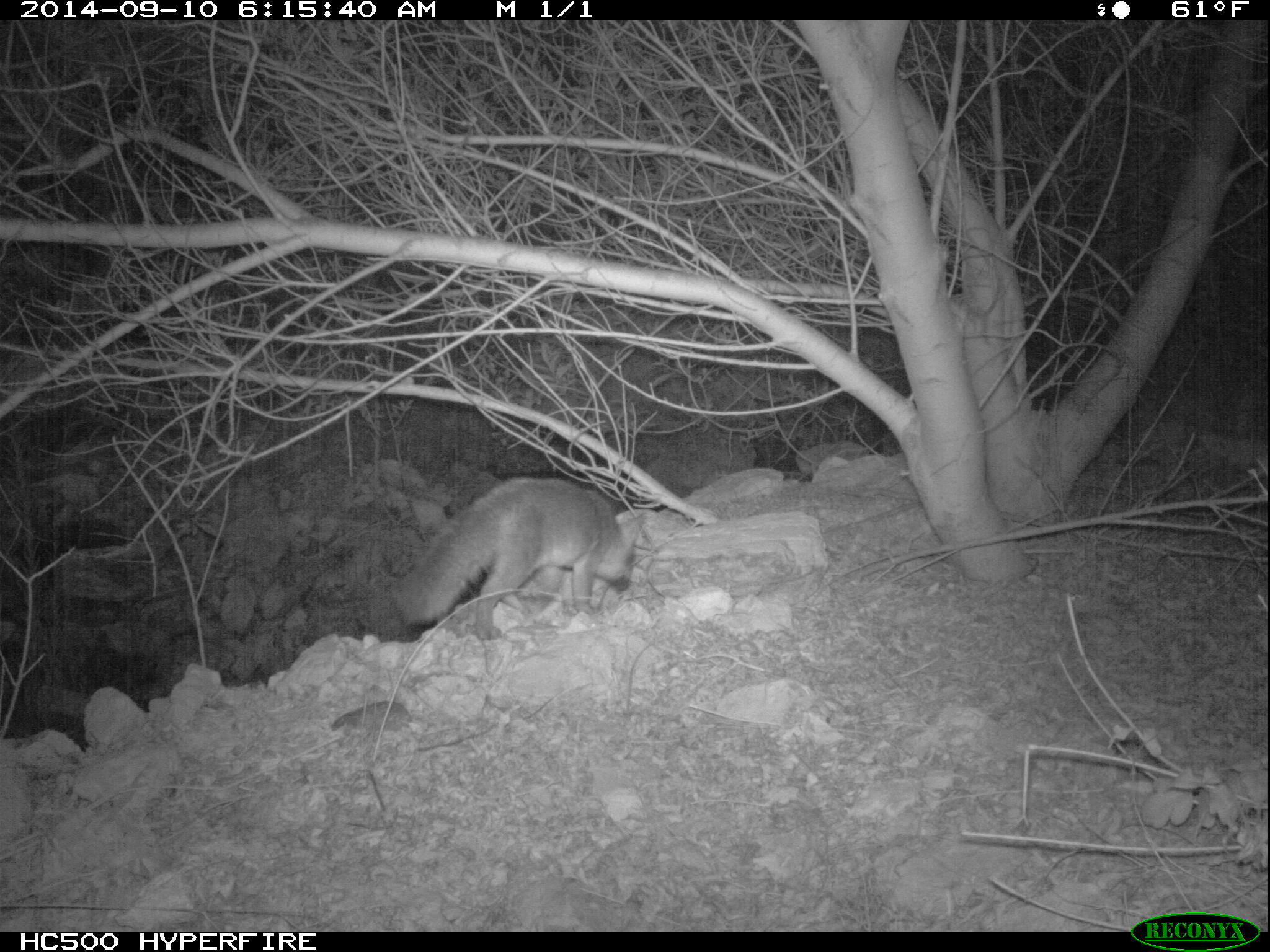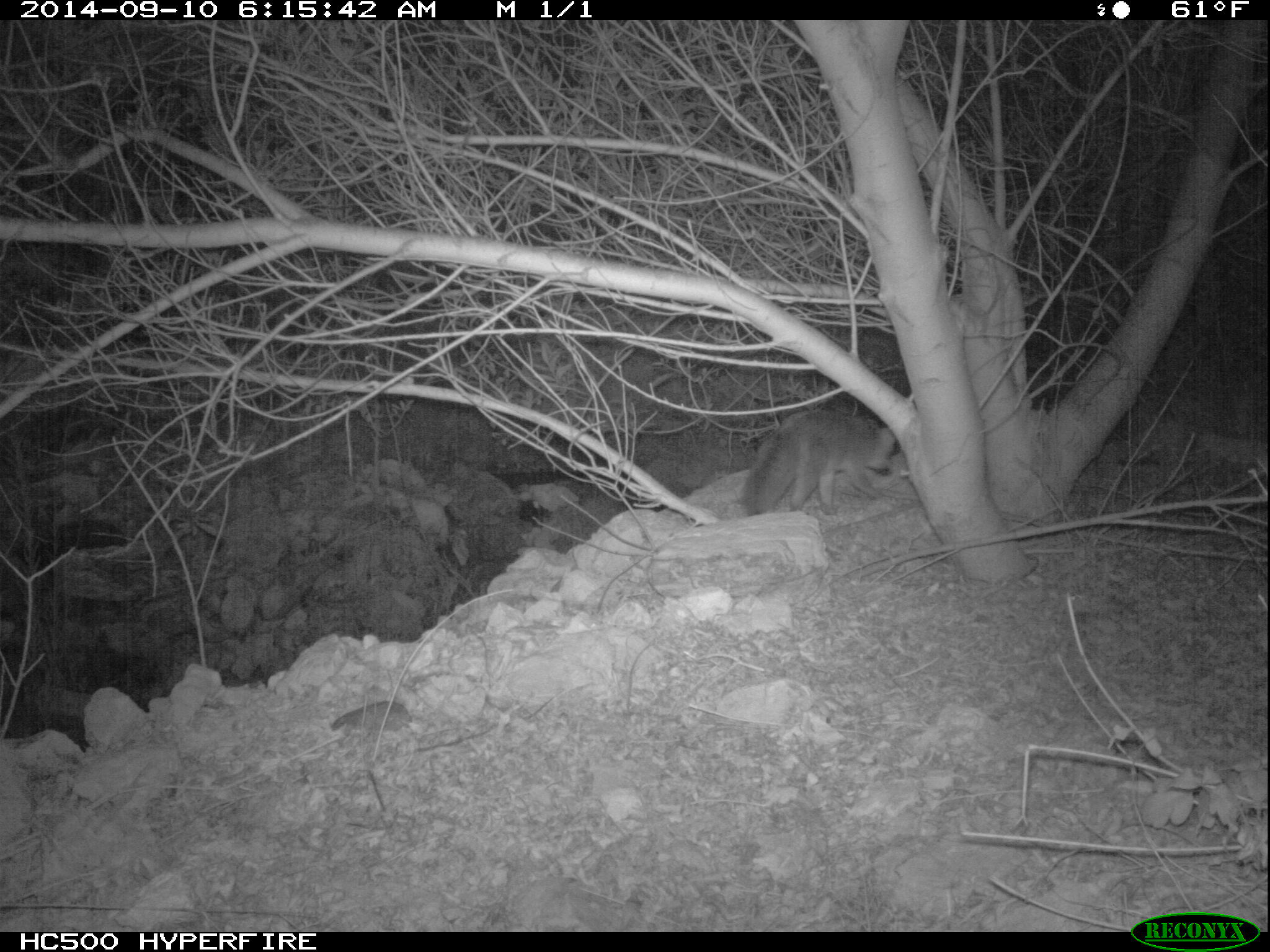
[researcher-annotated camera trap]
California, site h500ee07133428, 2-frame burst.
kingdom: Animalia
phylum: Chordata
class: Mammalia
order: Carnivora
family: Canidae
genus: Urocyon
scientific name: Urocyon littoralis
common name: island fox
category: fox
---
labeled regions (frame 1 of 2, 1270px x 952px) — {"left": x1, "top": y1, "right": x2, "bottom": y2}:
fox: {"left": 394, "top": 478, "right": 644, "bottom": 640}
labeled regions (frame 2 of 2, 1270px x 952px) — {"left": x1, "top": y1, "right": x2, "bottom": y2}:
fox: {"left": 744, "top": 407, "right": 897, "bottom": 516}